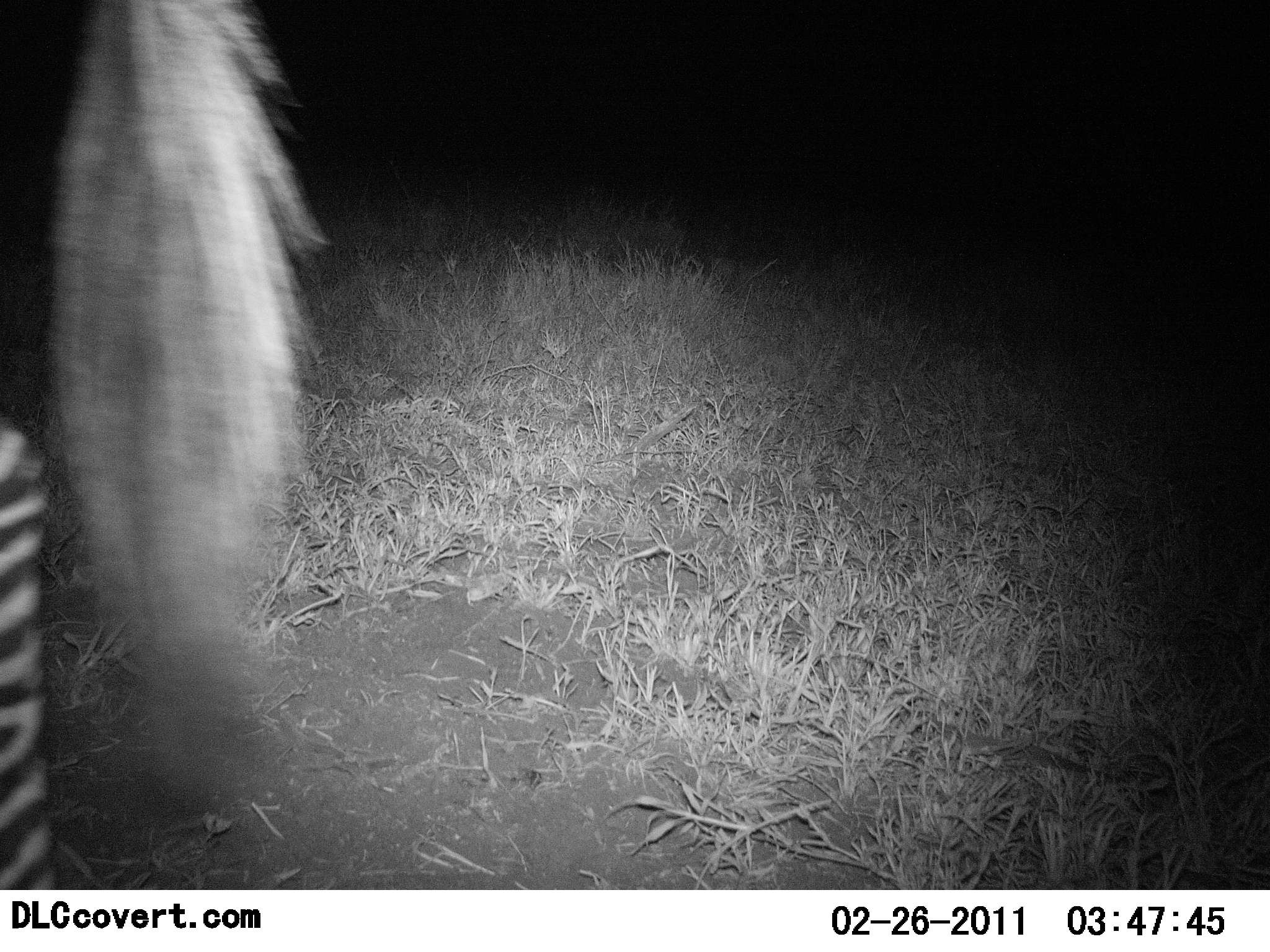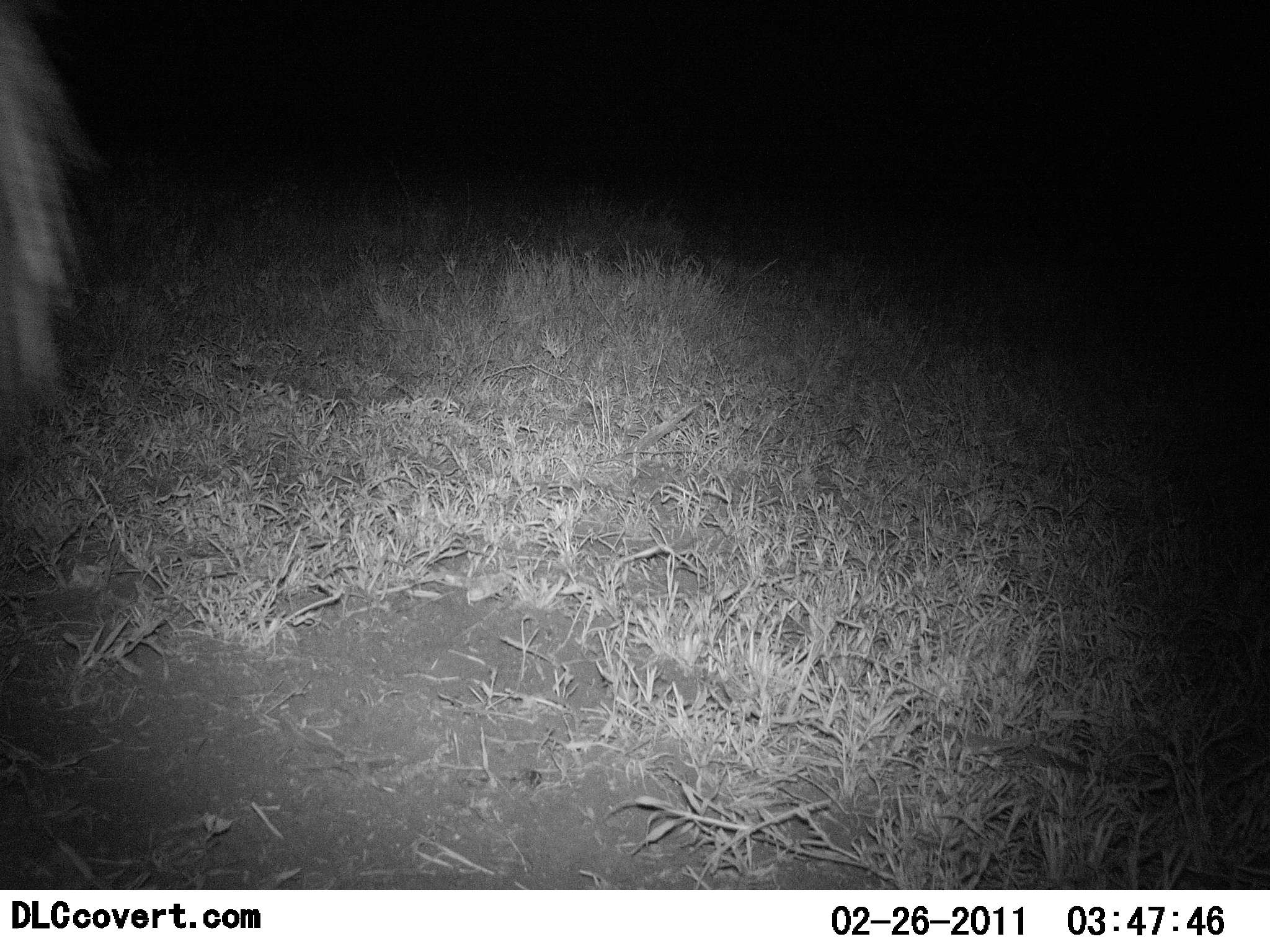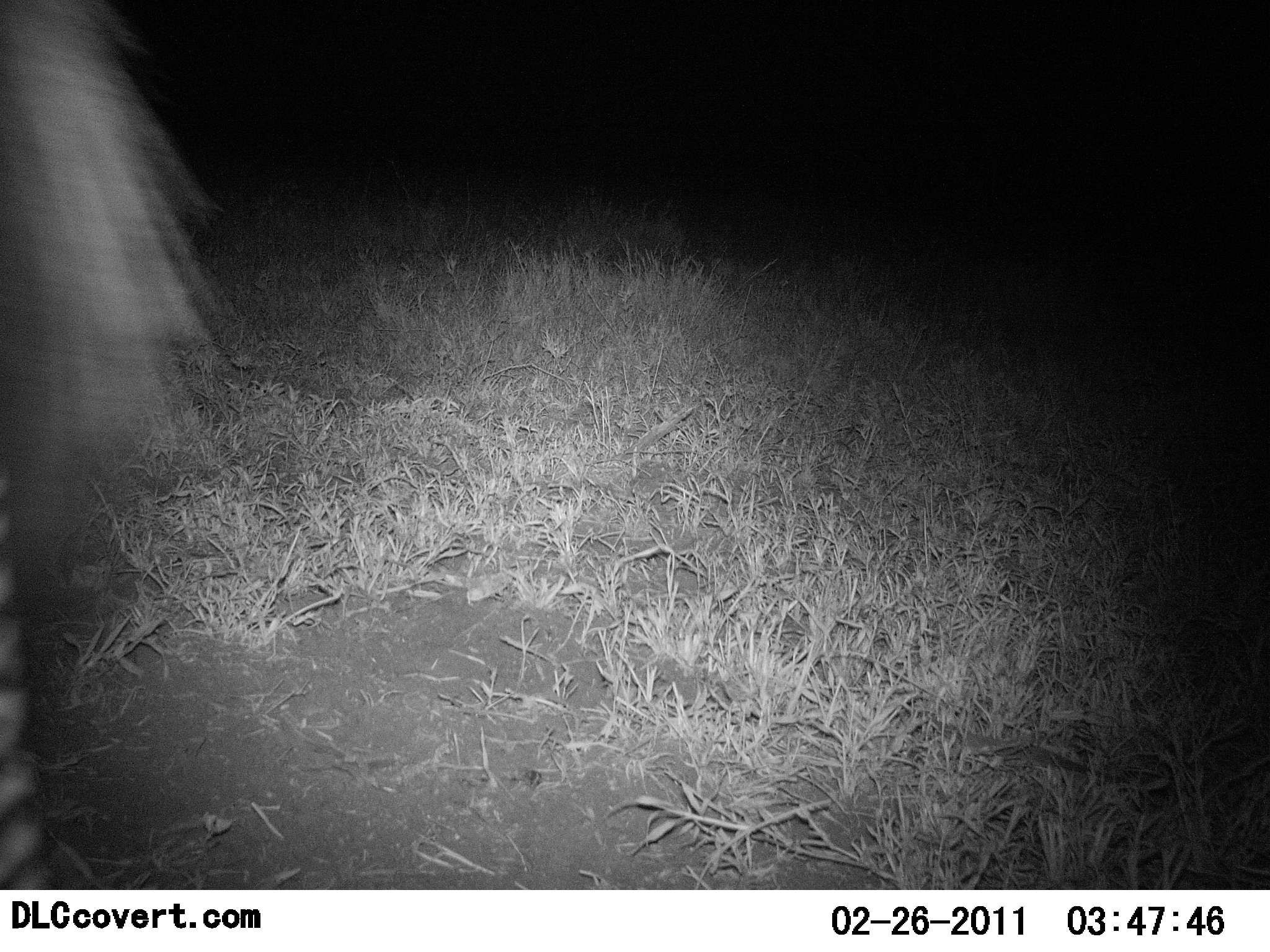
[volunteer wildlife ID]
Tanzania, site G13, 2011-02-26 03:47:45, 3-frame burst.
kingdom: Animalia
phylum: Chordata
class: Mammalia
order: Perissodactyla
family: Equidae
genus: Equus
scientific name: Equus quagga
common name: plains zebra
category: zebra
Zebra (plains zebra) (Equus quagga), count 1. Behavior (volunteer vote fractions): standing 36%, resting 0%, moving 64%, interacting 0%. Young present (vote fraction): 0%. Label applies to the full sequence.